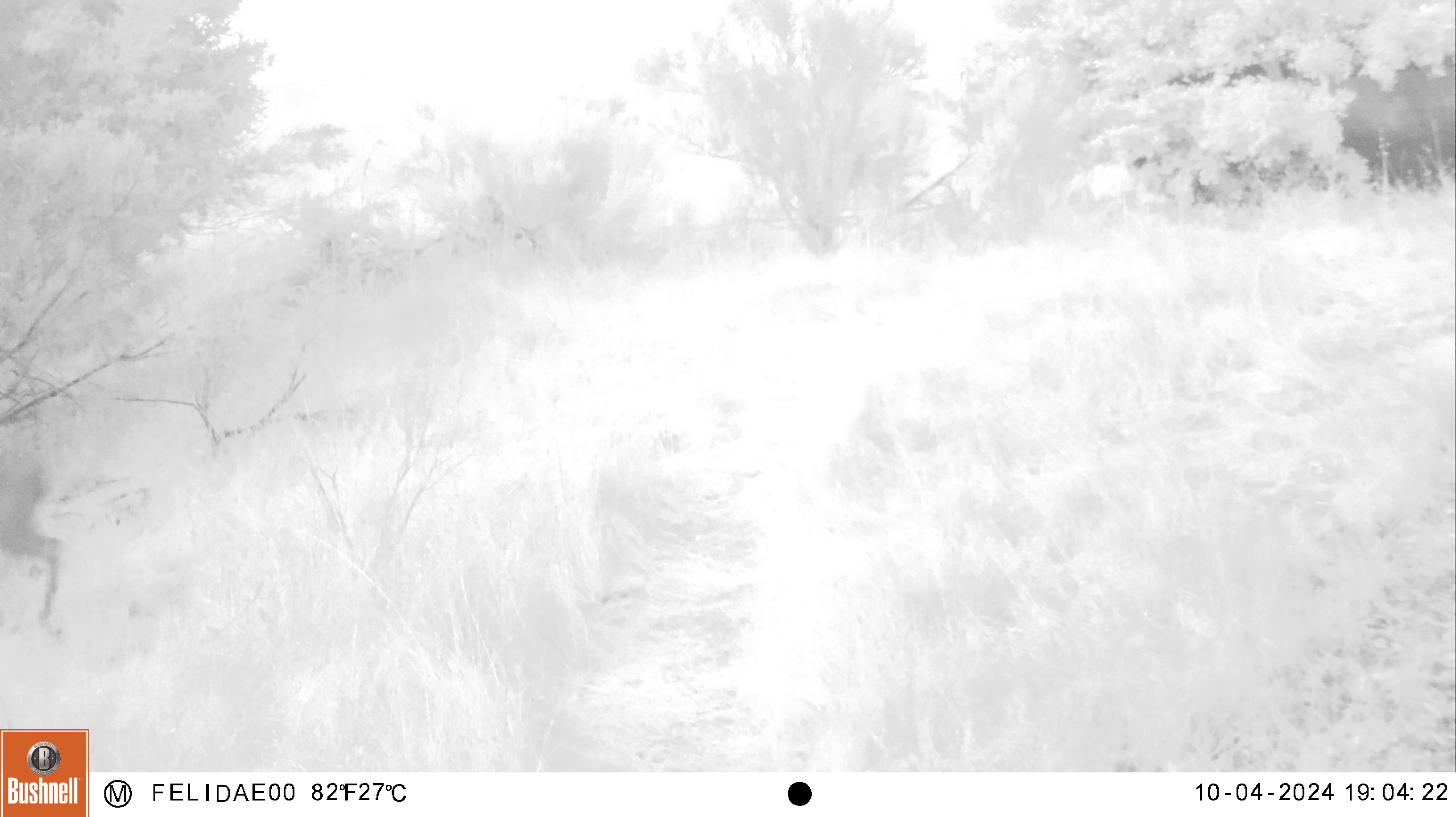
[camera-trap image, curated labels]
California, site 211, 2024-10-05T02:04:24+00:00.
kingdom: Animalia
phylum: Chordata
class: Mammalia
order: Artiodactyla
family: Cervidae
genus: Odocoileus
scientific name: Odocoileus hemionus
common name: mule deer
Mule deer (Odocoileus hemionus).